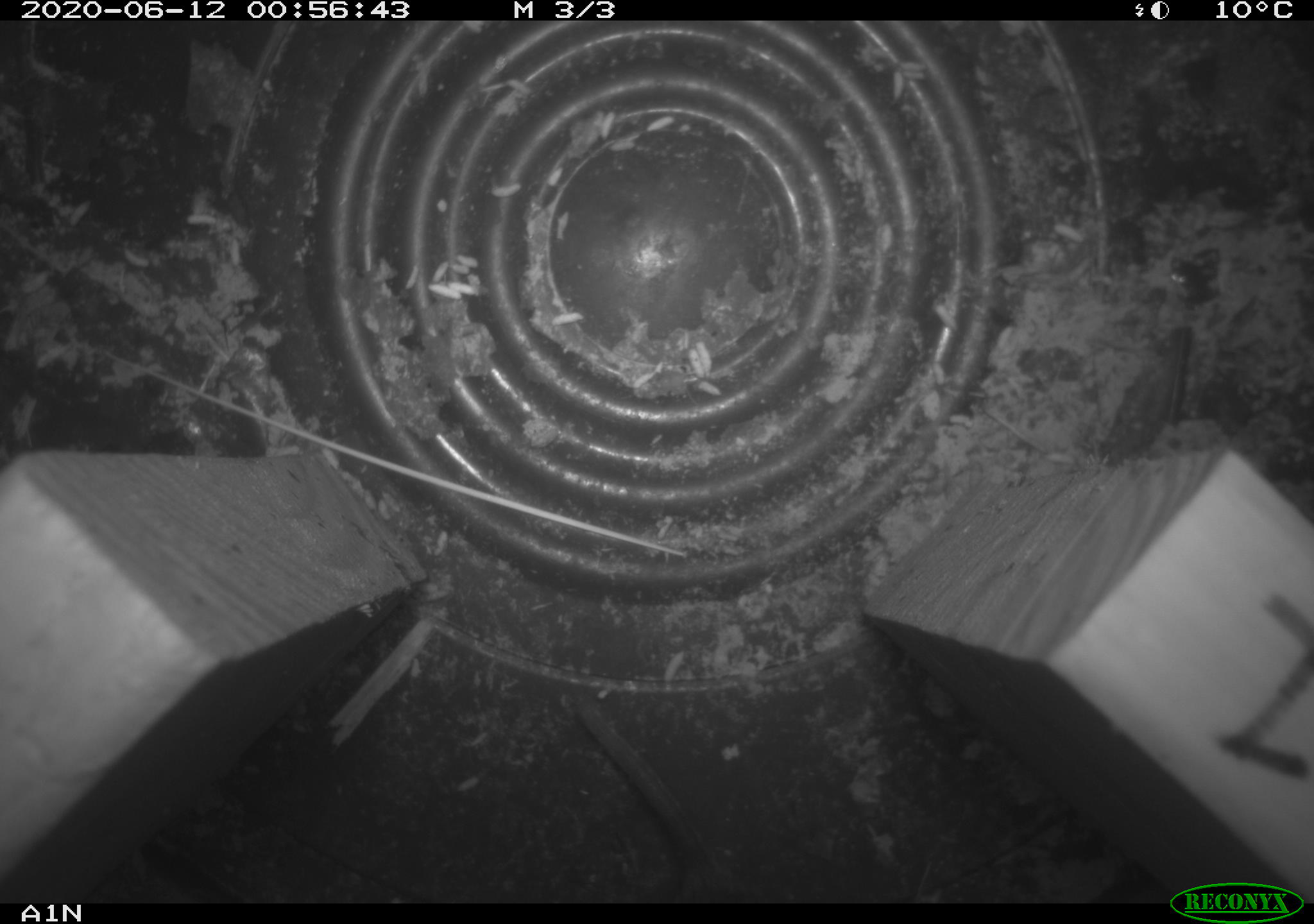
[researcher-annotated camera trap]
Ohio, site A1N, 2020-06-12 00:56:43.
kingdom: Animalia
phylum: Chordata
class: Mammalia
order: Rodentia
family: Cricetidae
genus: Microtus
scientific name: Microtus pennsylvanicus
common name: meadow vole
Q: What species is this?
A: Meadow vole (Microtus pennsylvanicus).